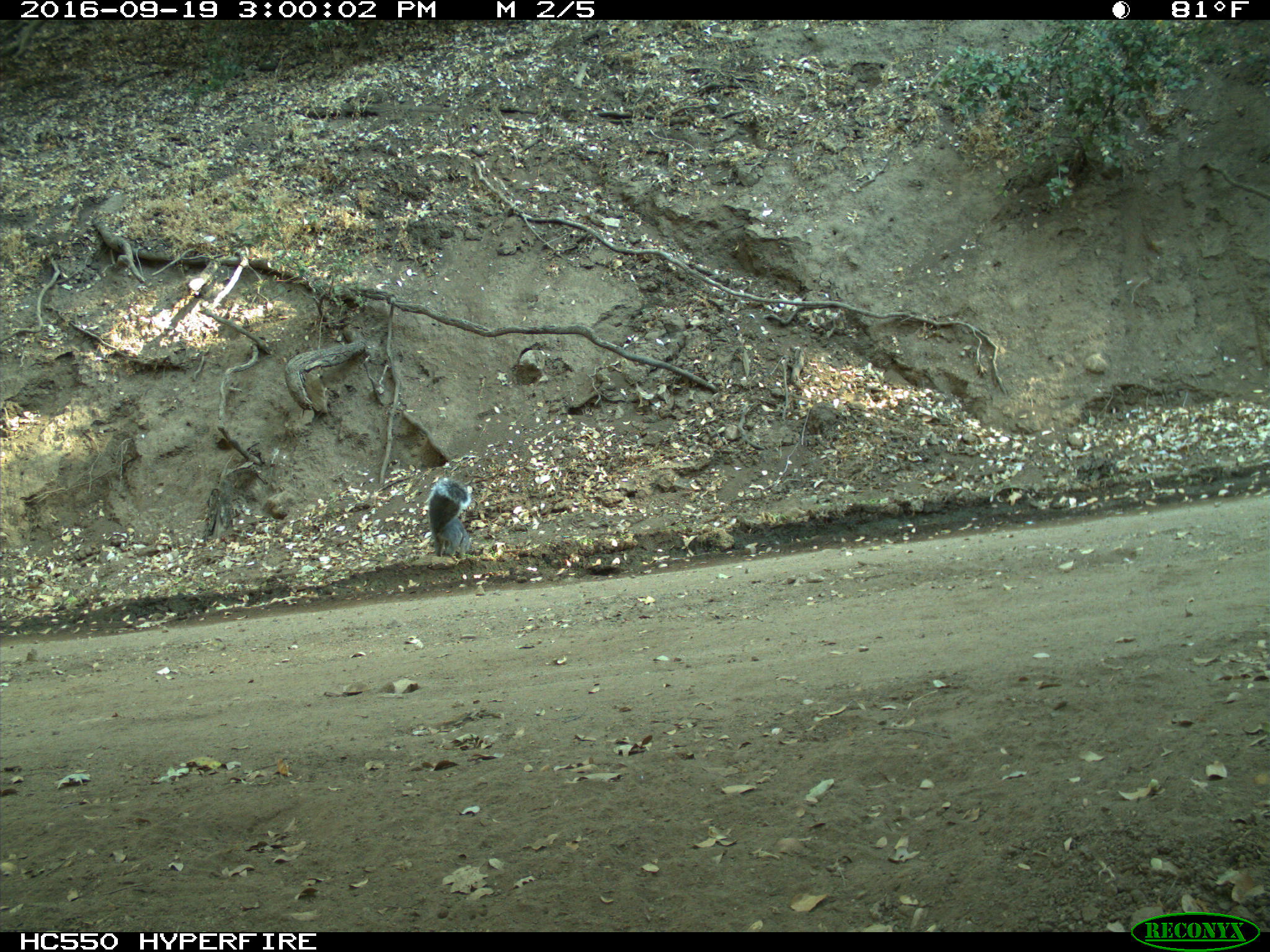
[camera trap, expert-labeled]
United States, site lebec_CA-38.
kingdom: Animalia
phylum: Chordata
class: Mammalia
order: Rodentia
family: Sciuridae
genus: Sciurus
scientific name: Sciurus carolinensis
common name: eastern gray squirrel